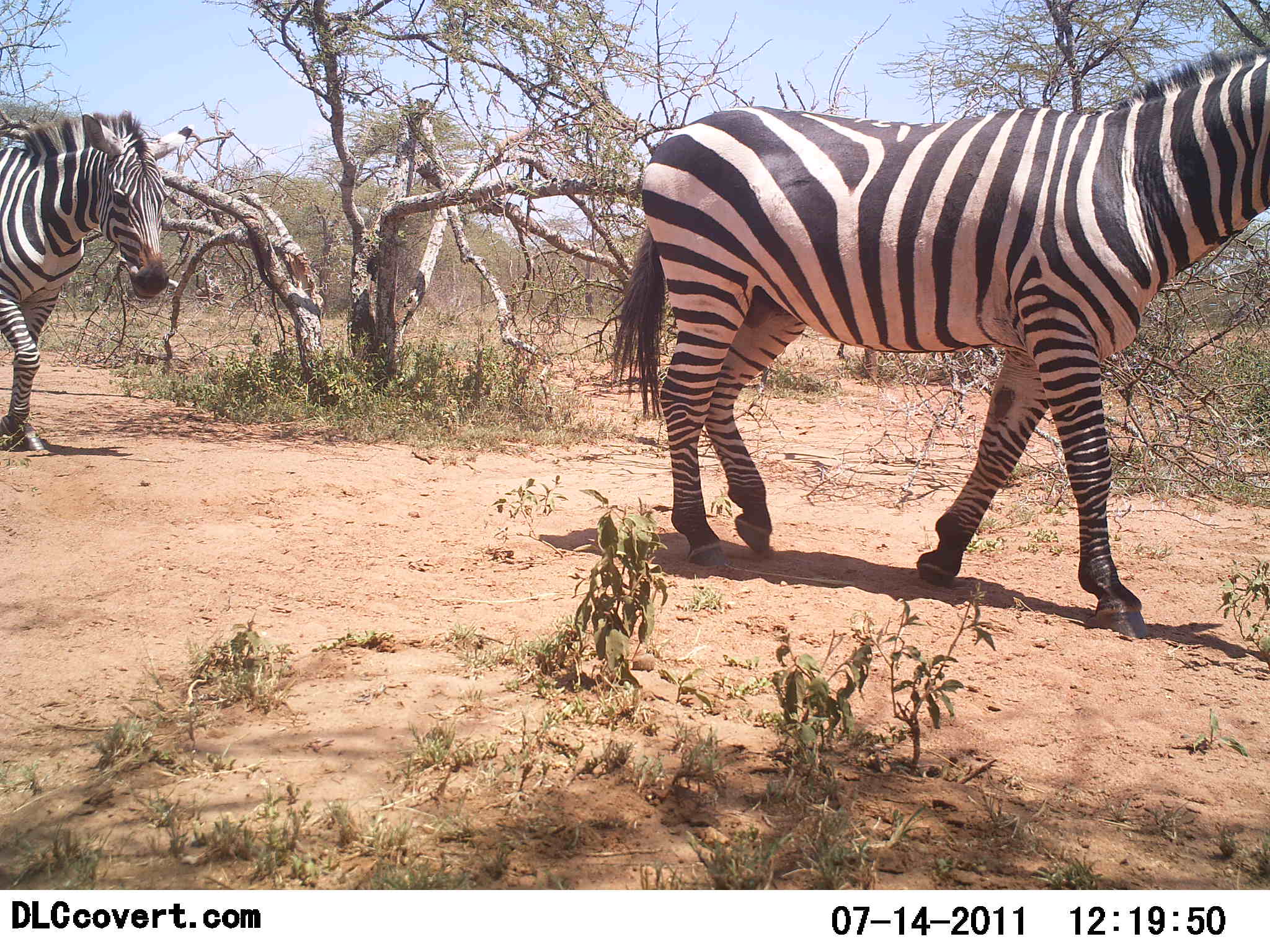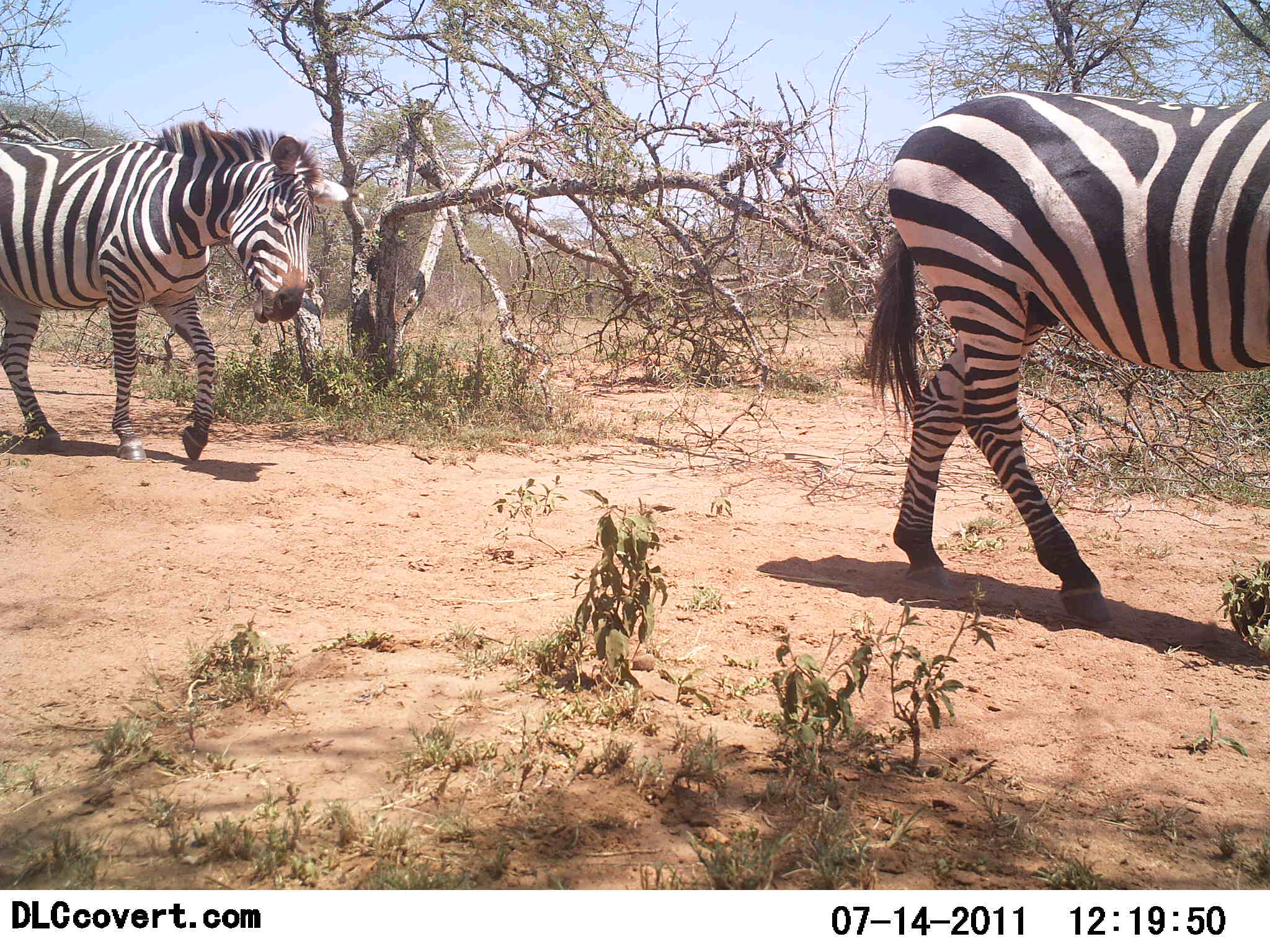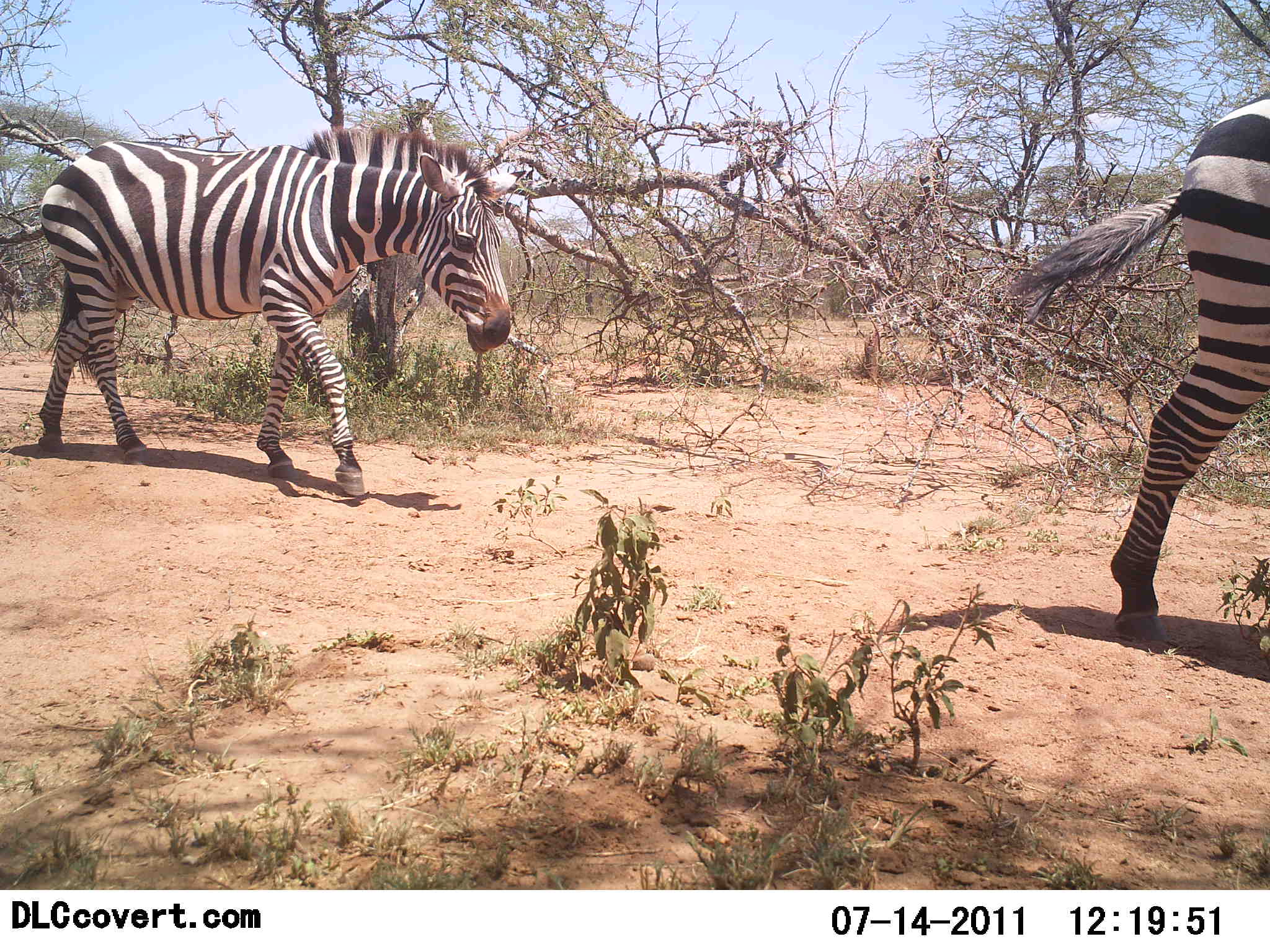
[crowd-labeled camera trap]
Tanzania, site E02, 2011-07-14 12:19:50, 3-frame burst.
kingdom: Animalia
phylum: Chordata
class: Mammalia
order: Perissodactyla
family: Equidae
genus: Equus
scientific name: Equus quagga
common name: plains zebra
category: zebra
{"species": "zebra (plains zebra) (Equus quagga)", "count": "2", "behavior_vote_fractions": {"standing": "0%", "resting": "0%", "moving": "100%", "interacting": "0%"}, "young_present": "0%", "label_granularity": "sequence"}